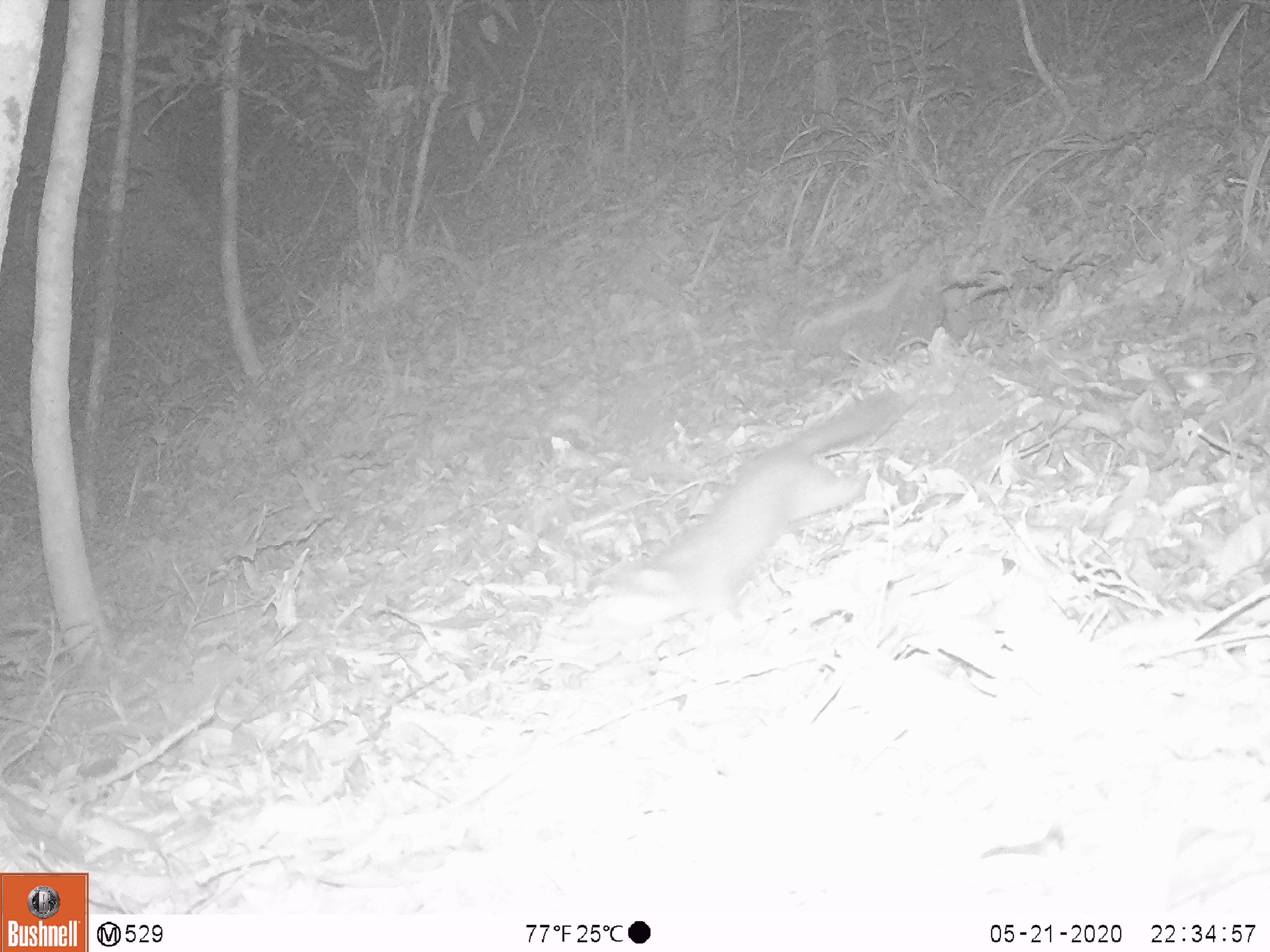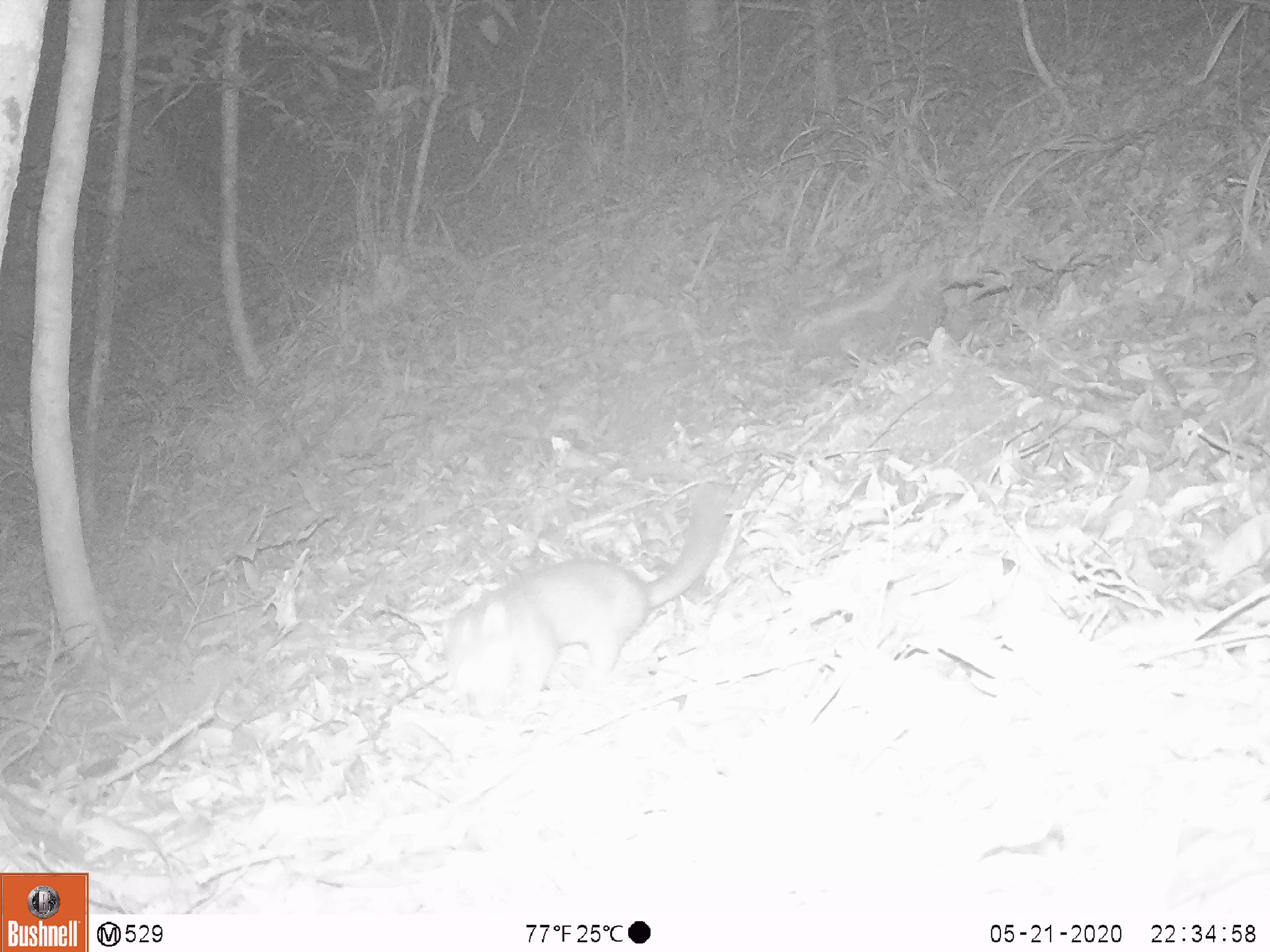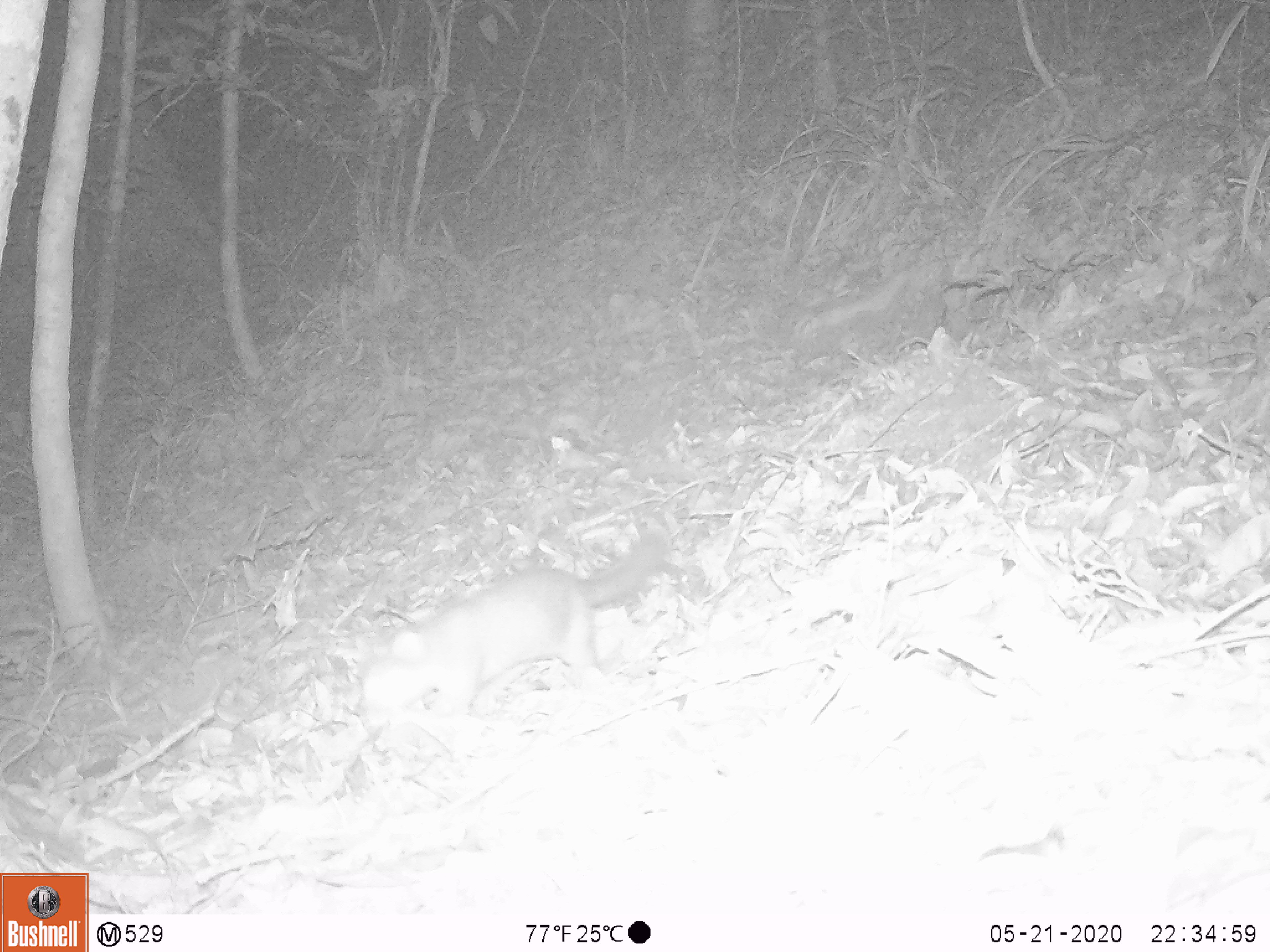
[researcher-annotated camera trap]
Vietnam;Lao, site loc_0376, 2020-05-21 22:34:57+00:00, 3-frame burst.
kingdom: Animalia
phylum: Chordata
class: Mammalia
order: Carnivora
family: Mustelidae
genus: Melogale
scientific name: Melogale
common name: ferret badger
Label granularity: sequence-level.